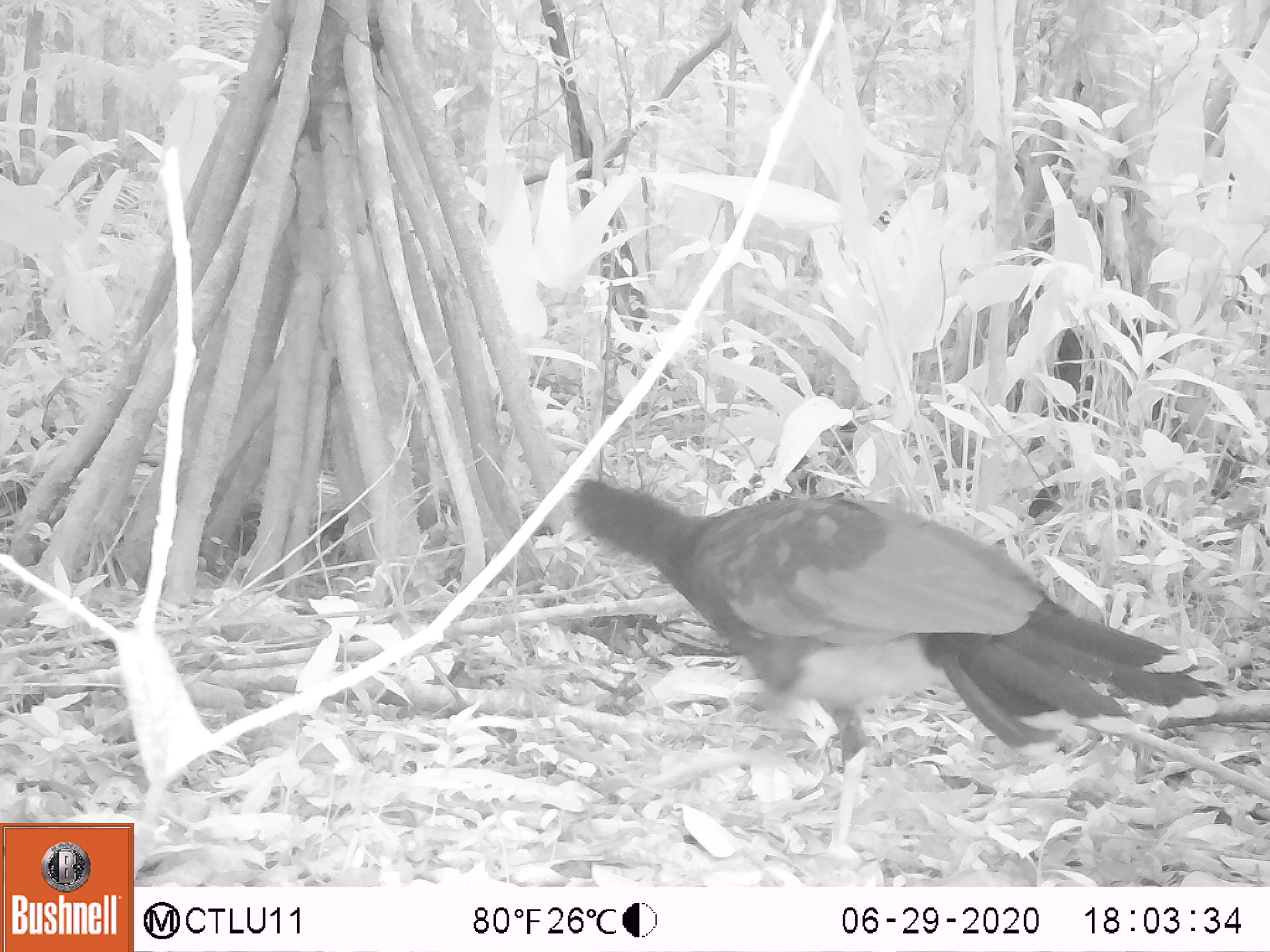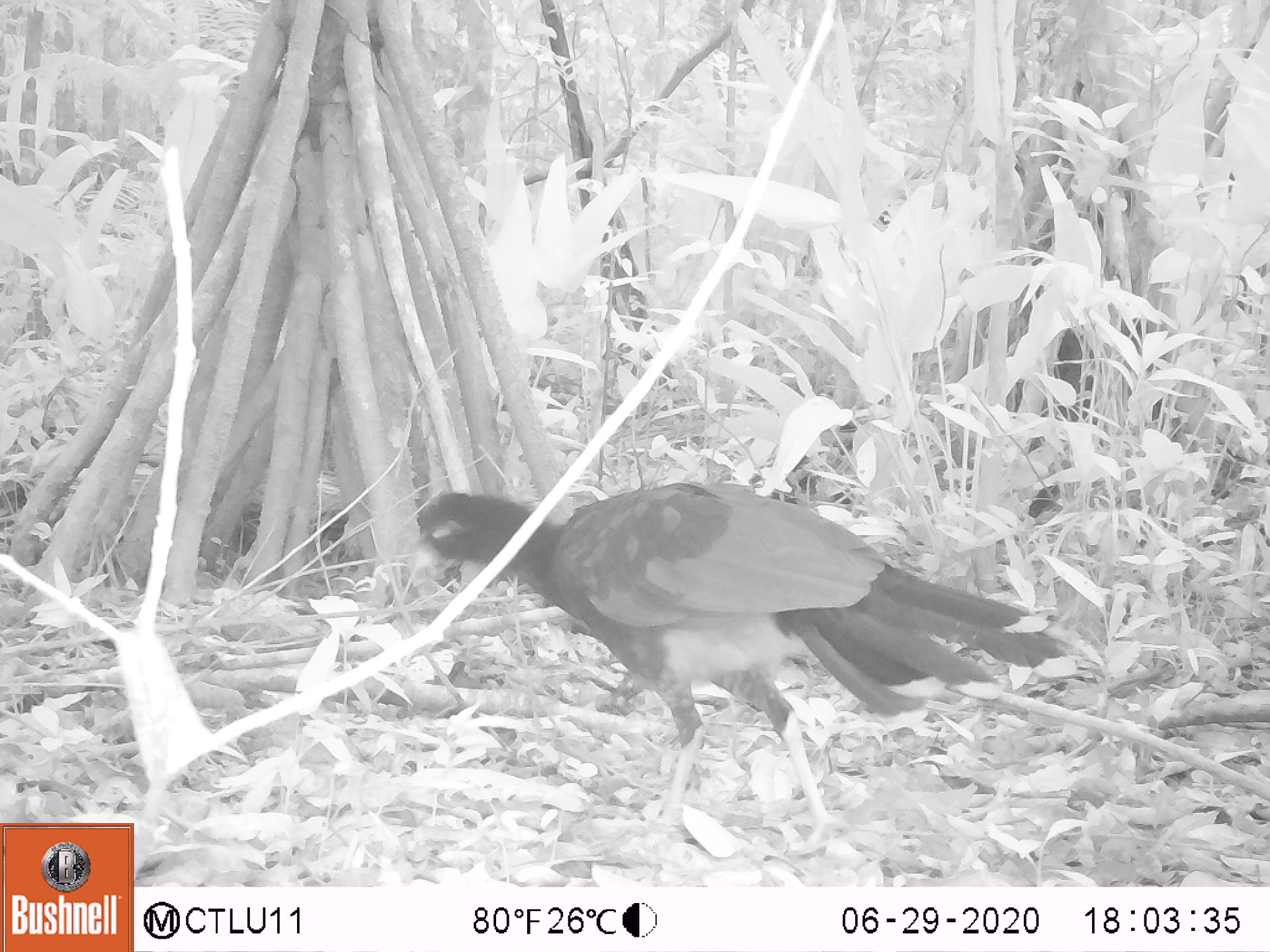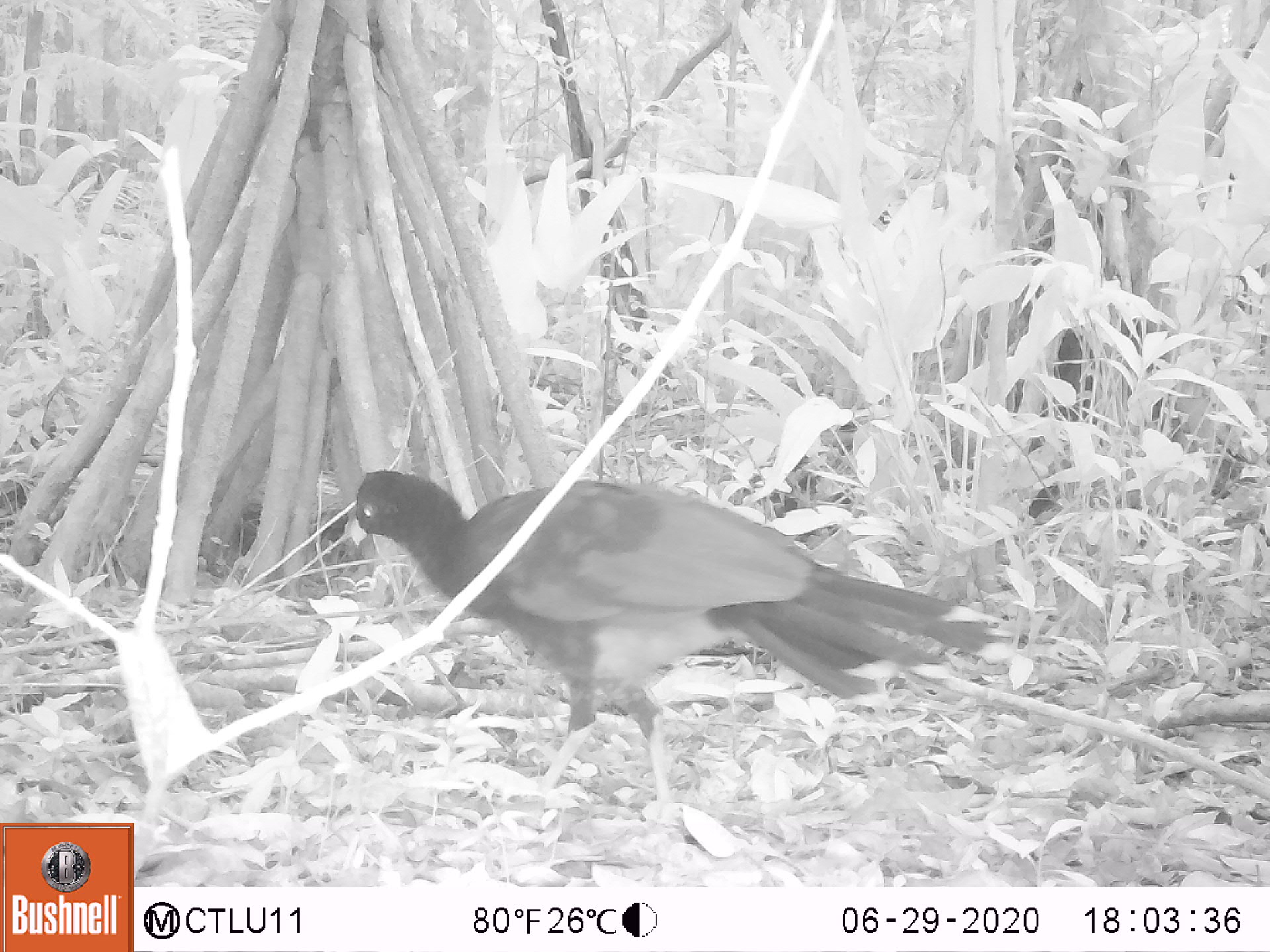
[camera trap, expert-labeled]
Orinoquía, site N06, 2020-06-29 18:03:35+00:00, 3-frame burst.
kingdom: Animalia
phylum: Chordata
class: Aves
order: Galliformes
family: Cracidae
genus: Mitu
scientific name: Mitu salvini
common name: salvin's currasow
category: salvins curassow